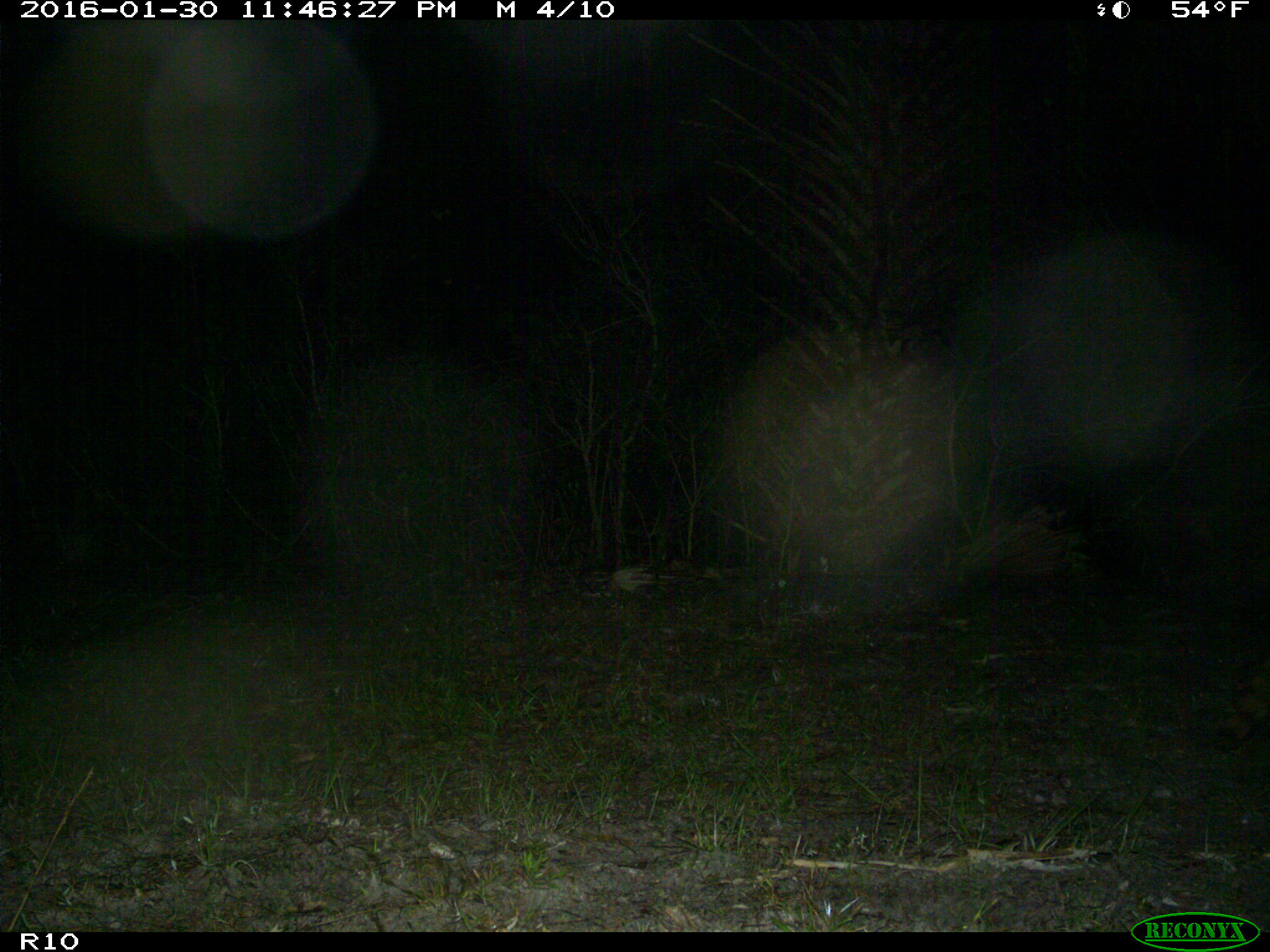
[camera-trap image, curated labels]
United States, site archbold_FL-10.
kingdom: Animalia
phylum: Chordata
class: Mammalia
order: Carnivora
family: Procyonidae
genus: Procyon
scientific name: Procyon lotor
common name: common raccoon